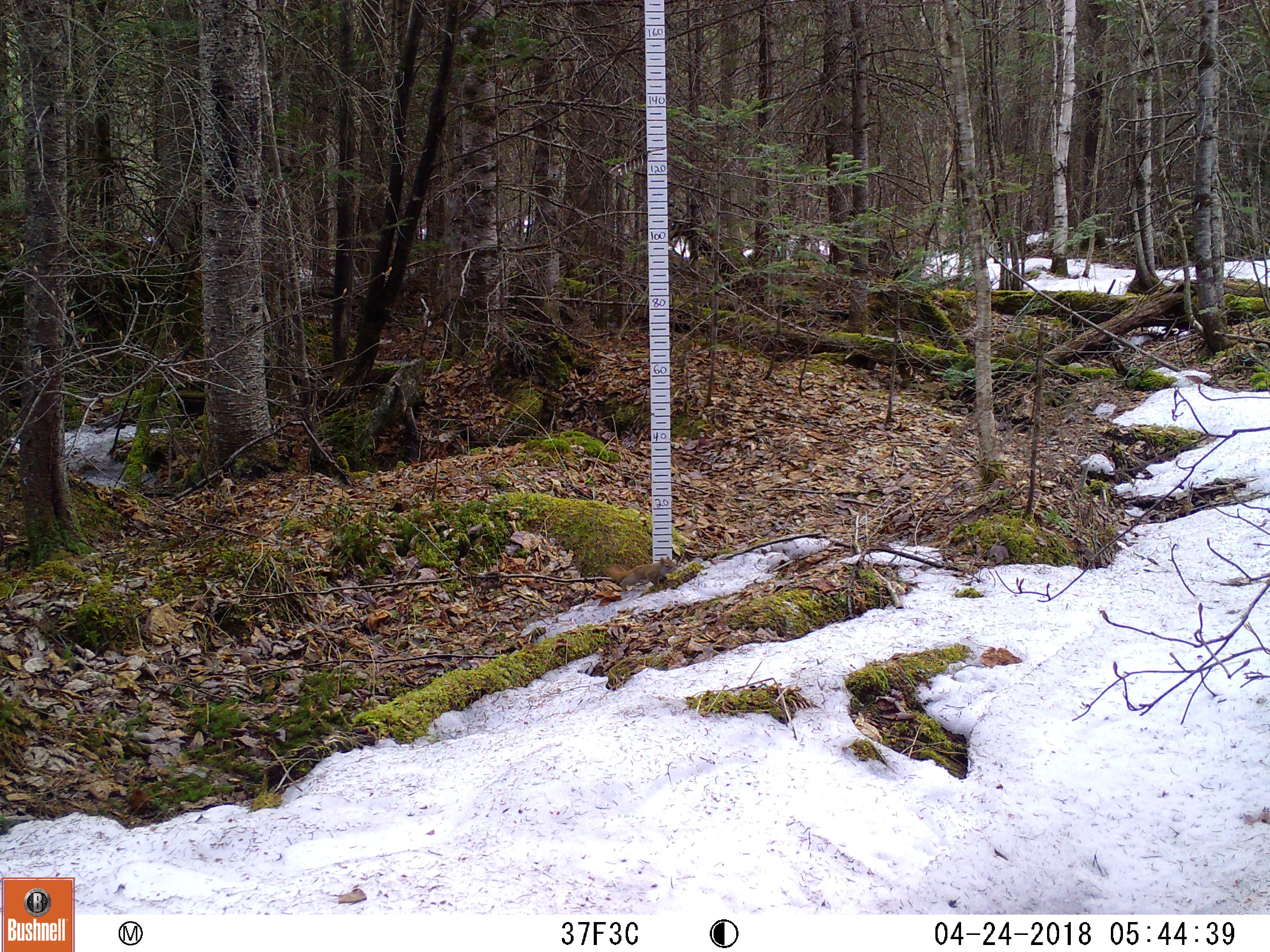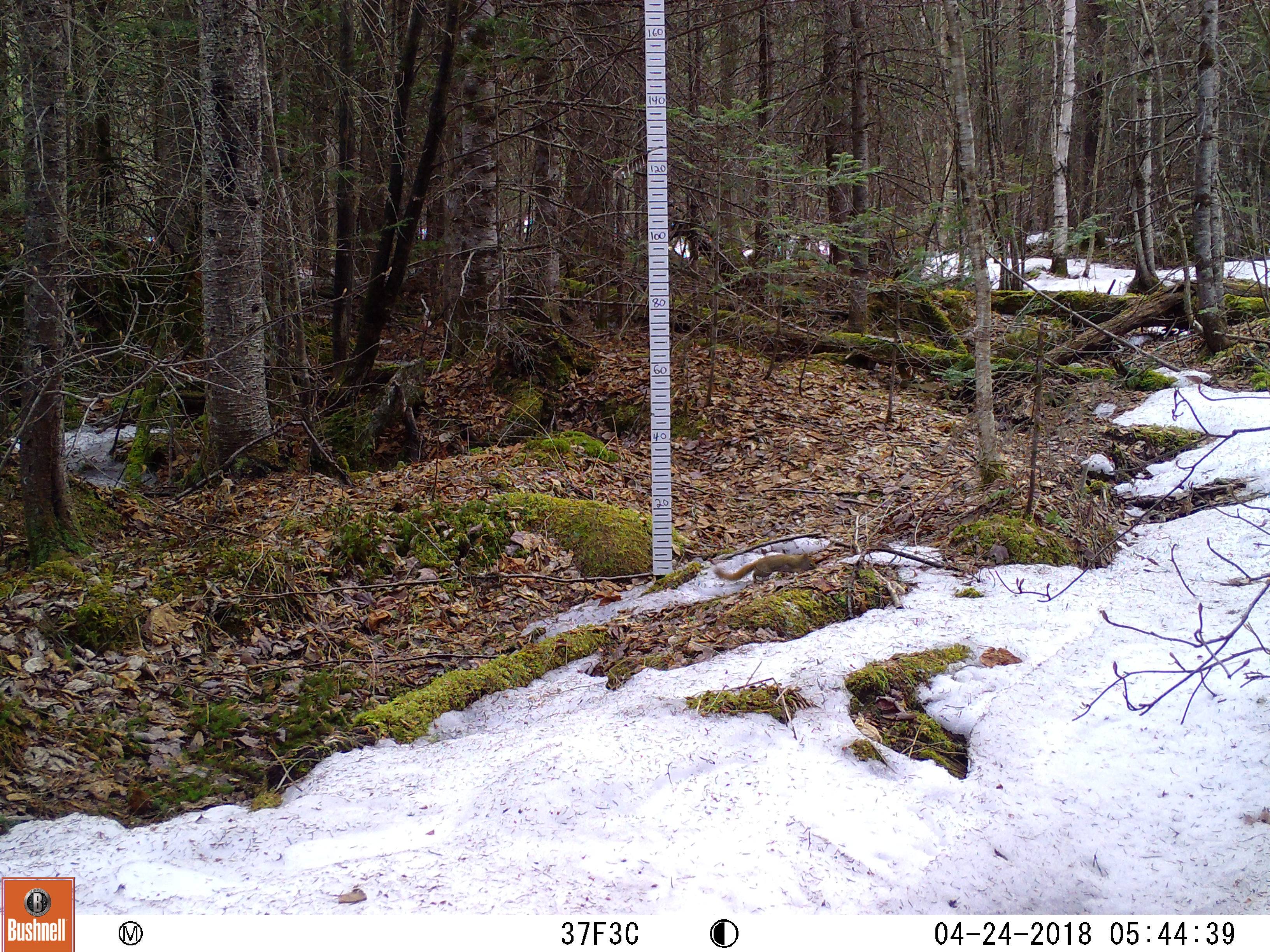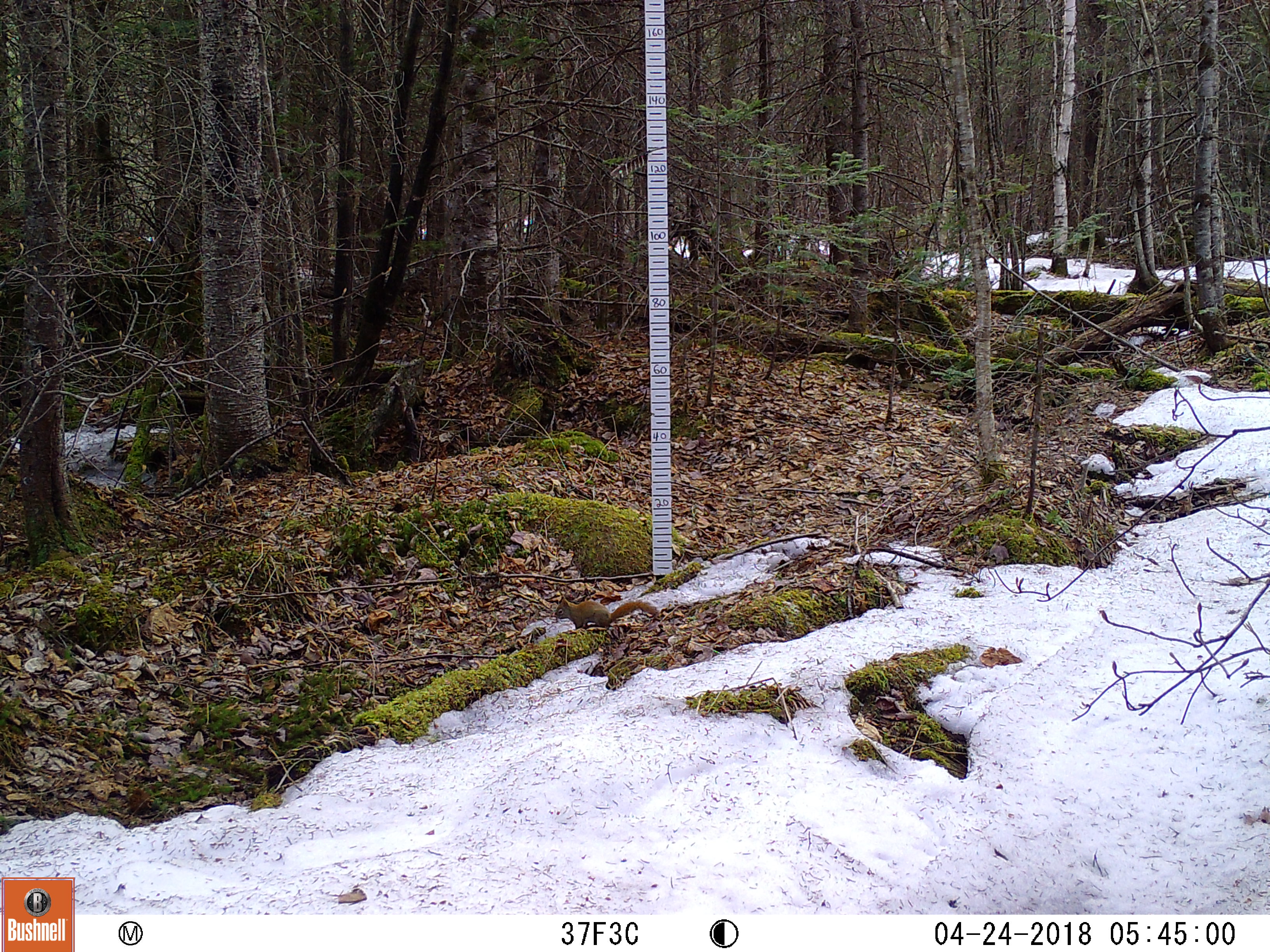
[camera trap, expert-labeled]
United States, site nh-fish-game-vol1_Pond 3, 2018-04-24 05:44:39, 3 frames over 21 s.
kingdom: Animalia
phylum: Chordata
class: Mammalia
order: Rodentia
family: Sciuridae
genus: Tamiasciurus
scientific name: Tamiasciurus hudsonicus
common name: red squirrel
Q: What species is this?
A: Red squirrel (Tamiasciurus hudsonicus).